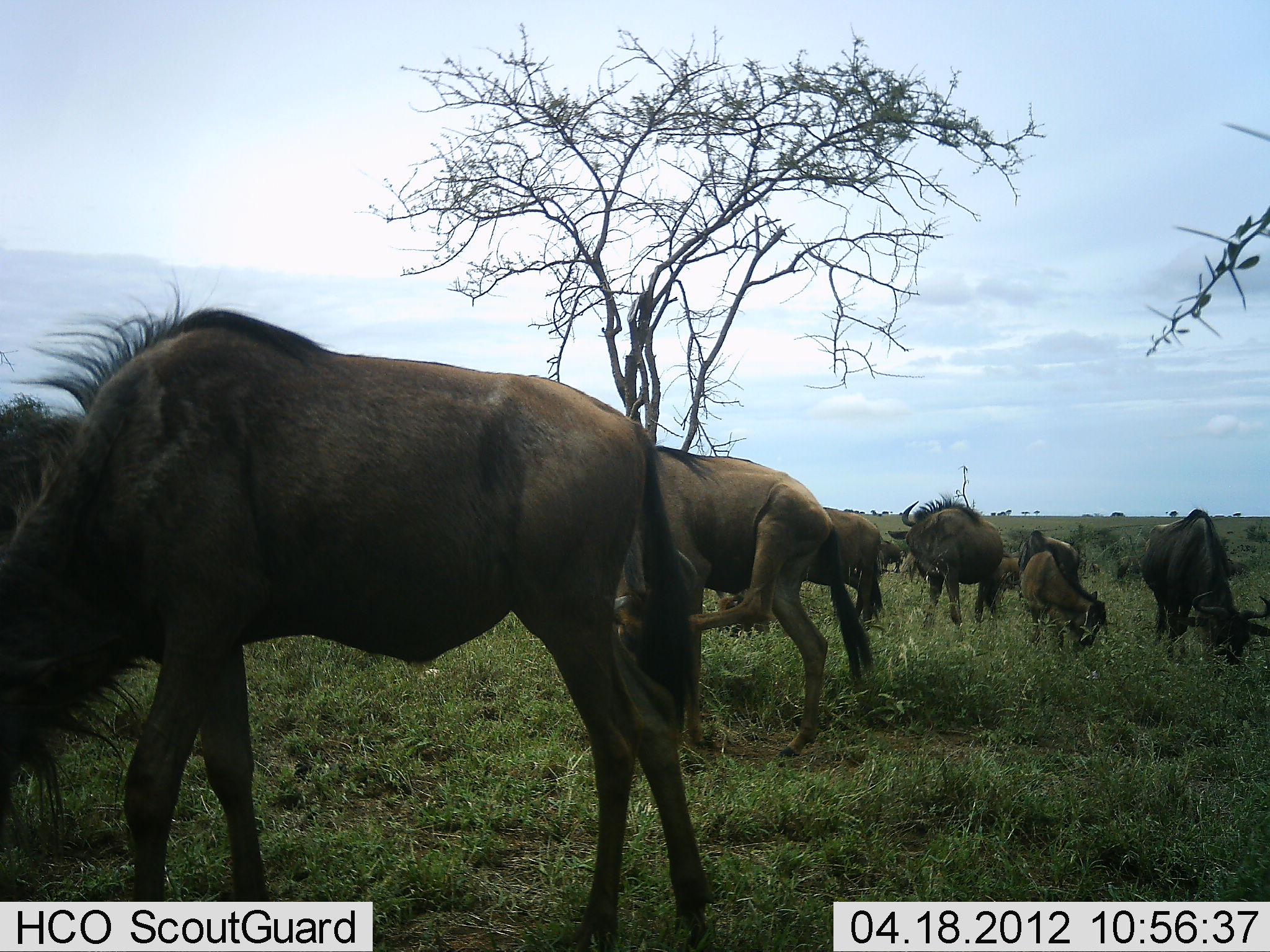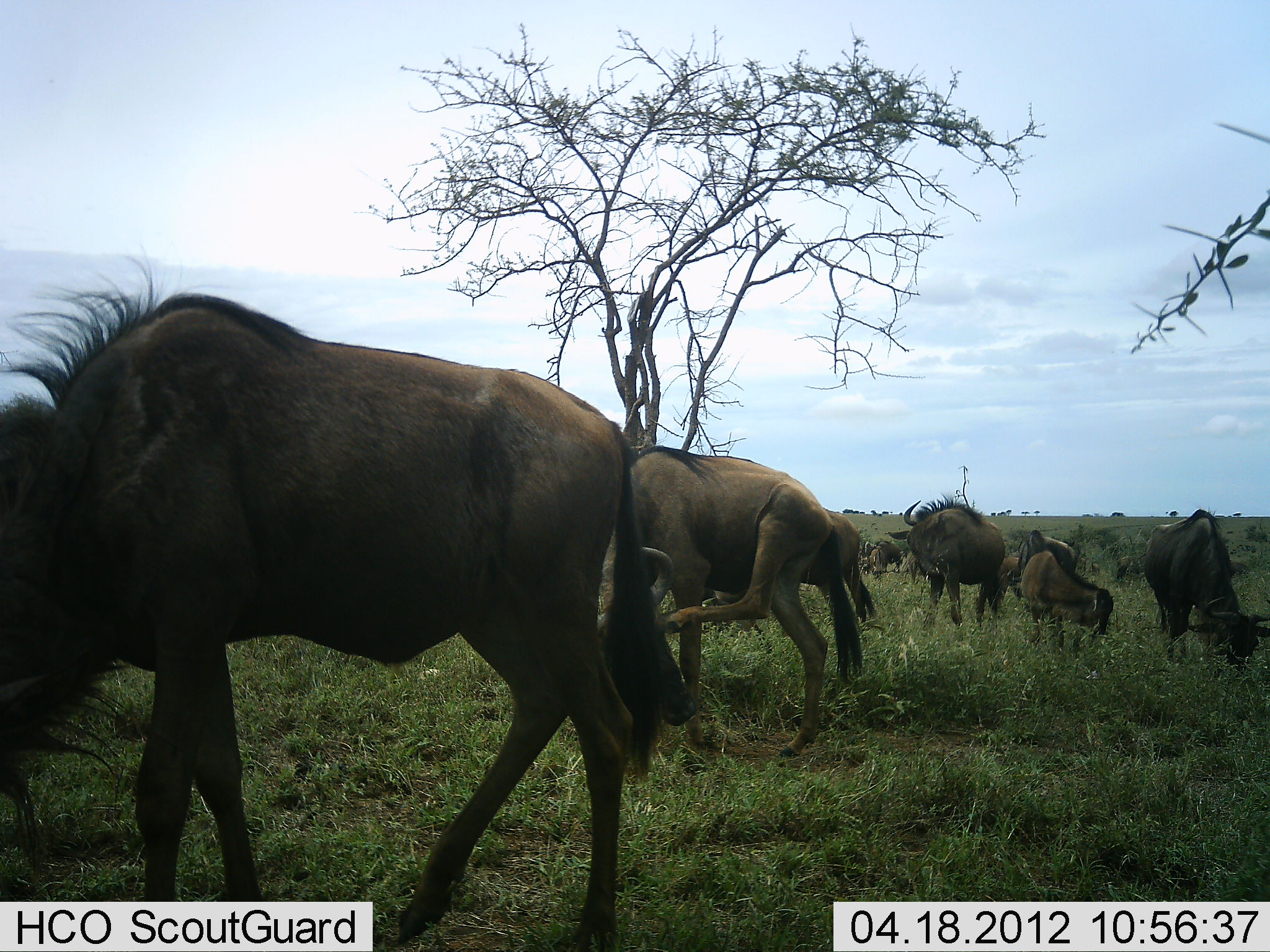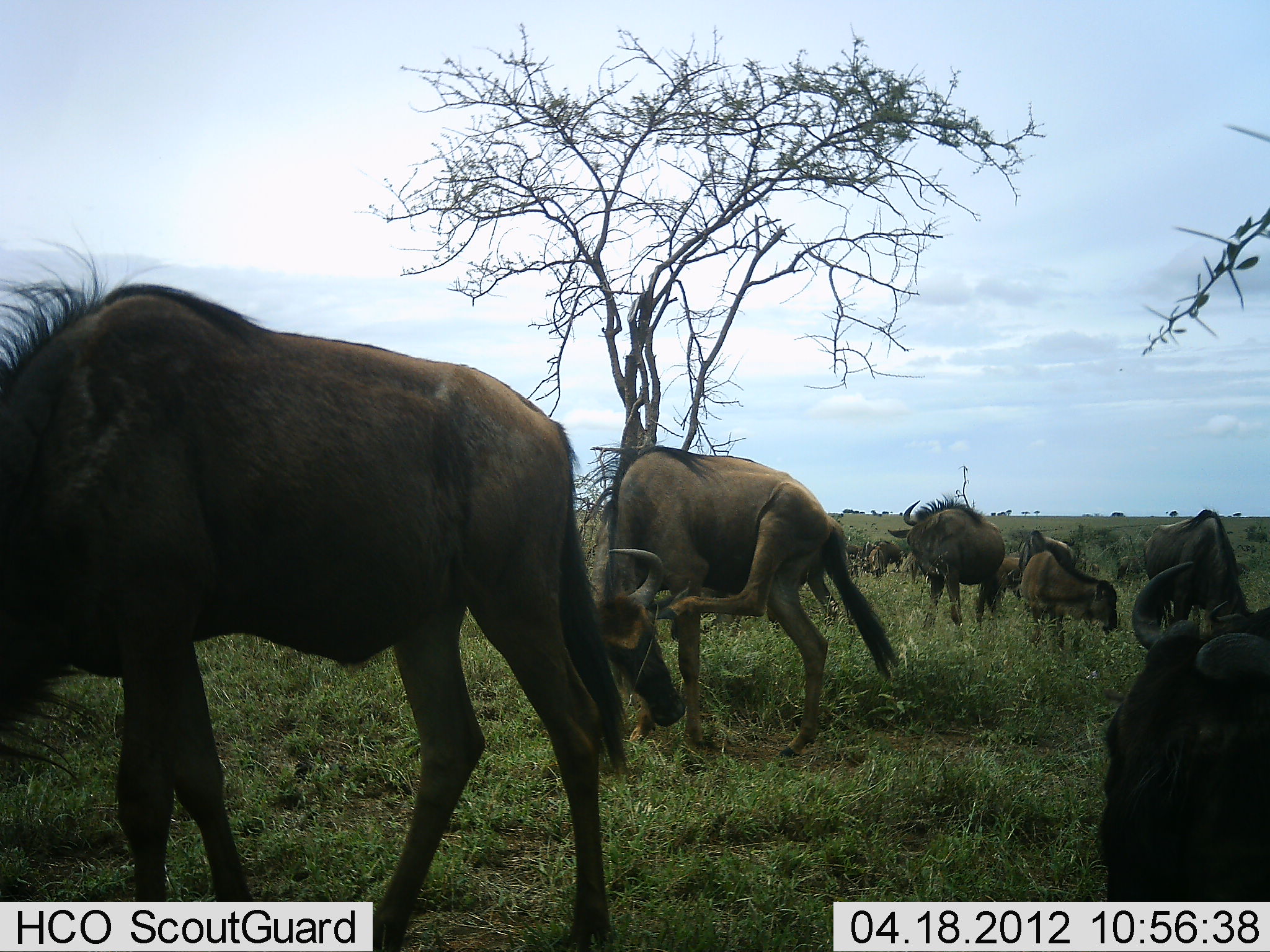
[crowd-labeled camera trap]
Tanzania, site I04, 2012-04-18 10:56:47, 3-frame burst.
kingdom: Animalia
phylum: Chordata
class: Mammalia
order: Artiodactyla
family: Bovidae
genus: Connochaetes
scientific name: Connochaetes taurinus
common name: blue wildebeest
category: wildebeest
Wildebeest (blue wildebeest) (Connochaetes taurinus), count 8. Behavior (volunteer vote fractions): standing 68%, resting 8%, moving 32%, interacting 8%. Young present (vote fraction): 20%. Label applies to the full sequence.